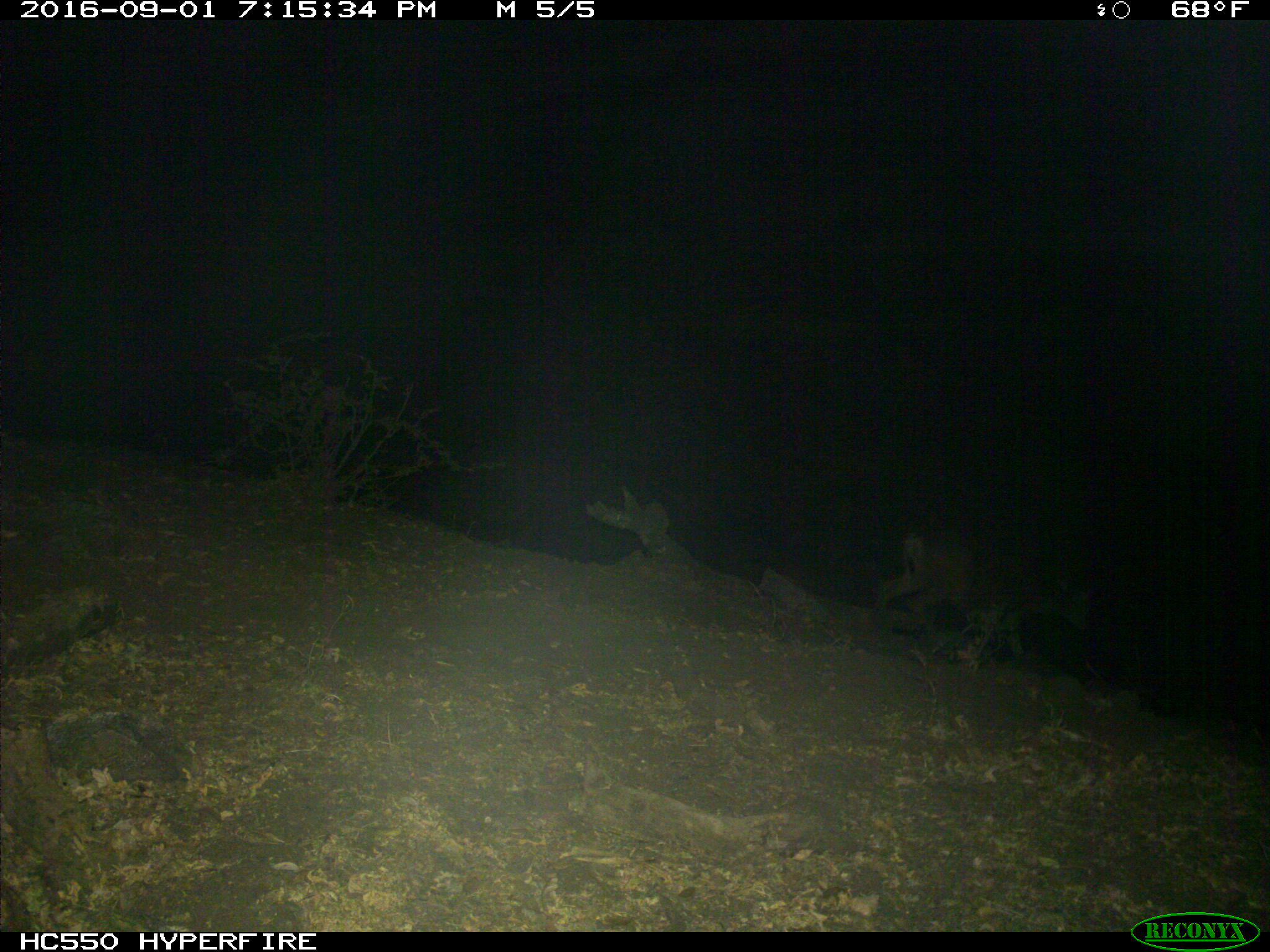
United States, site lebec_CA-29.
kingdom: Animalia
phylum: Chordata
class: Mammalia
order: Artiodactyla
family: Cervidae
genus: Odocoileus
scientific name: Odocoileus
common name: deer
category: unidentified deer